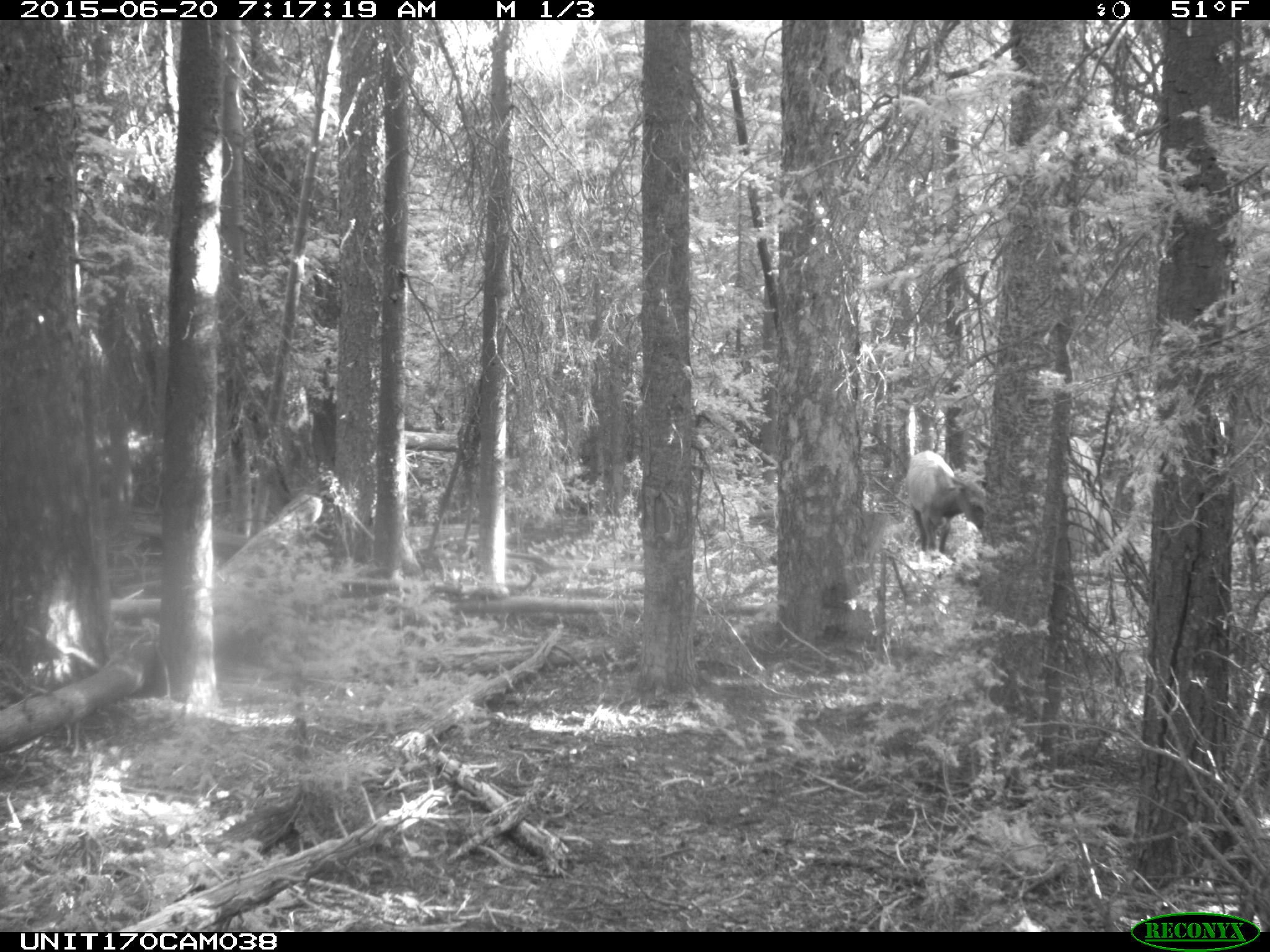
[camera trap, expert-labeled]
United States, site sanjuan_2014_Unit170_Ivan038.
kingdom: Animalia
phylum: Chordata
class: Mammalia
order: Artiodactyla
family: Cervidae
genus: Cervus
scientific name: Cervus elaphus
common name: red deer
Cervus elaphus (red deer).